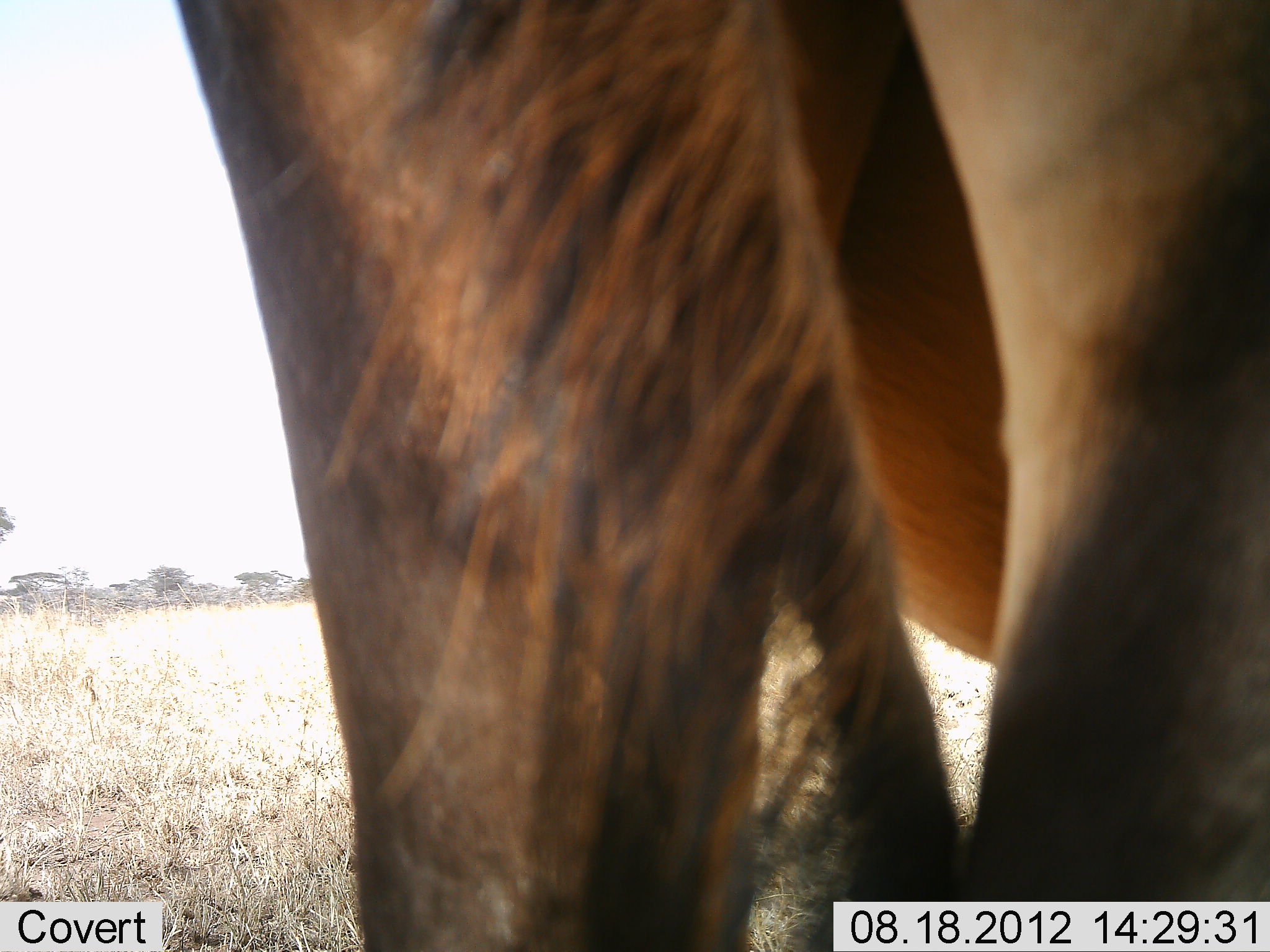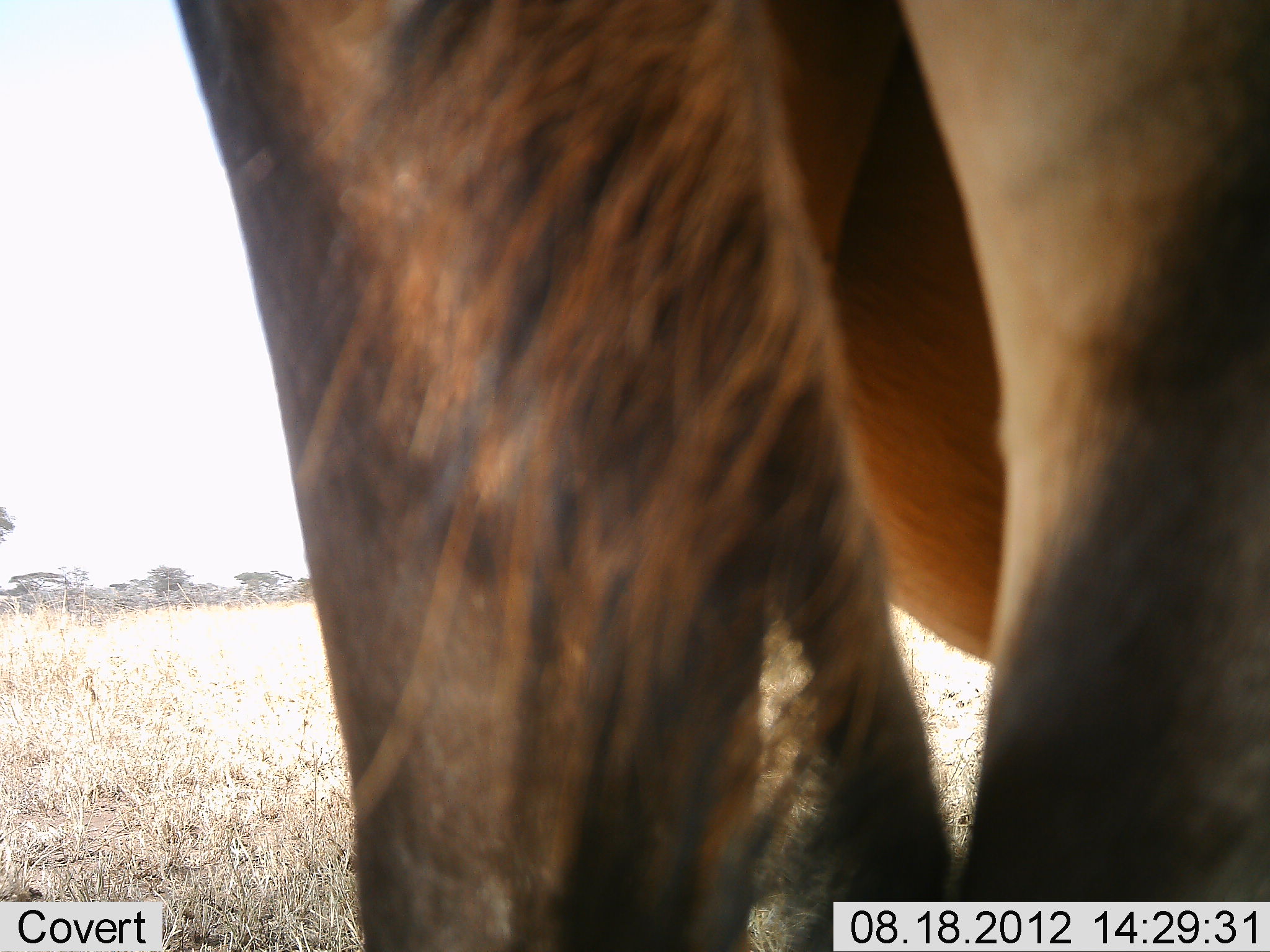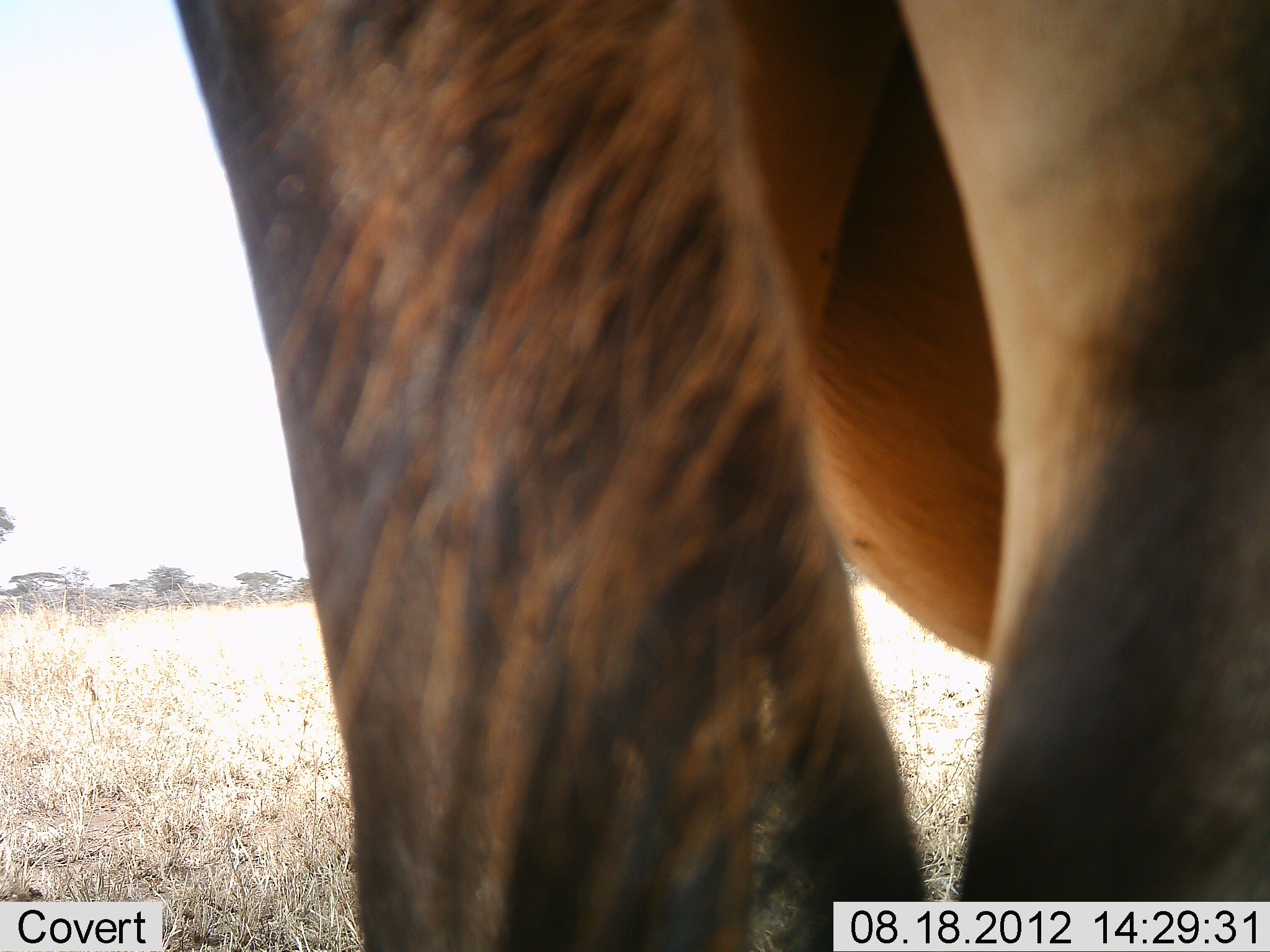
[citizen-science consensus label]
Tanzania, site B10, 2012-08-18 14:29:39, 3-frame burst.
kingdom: Animalia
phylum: Chordata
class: Mammalia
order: Artiodactyla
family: Bovidae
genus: Damaliscus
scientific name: Damaliscus lunatus jimela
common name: topi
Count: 1.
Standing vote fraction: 100%.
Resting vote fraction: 0%.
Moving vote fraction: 0%.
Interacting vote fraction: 0%.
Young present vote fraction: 0%.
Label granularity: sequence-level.